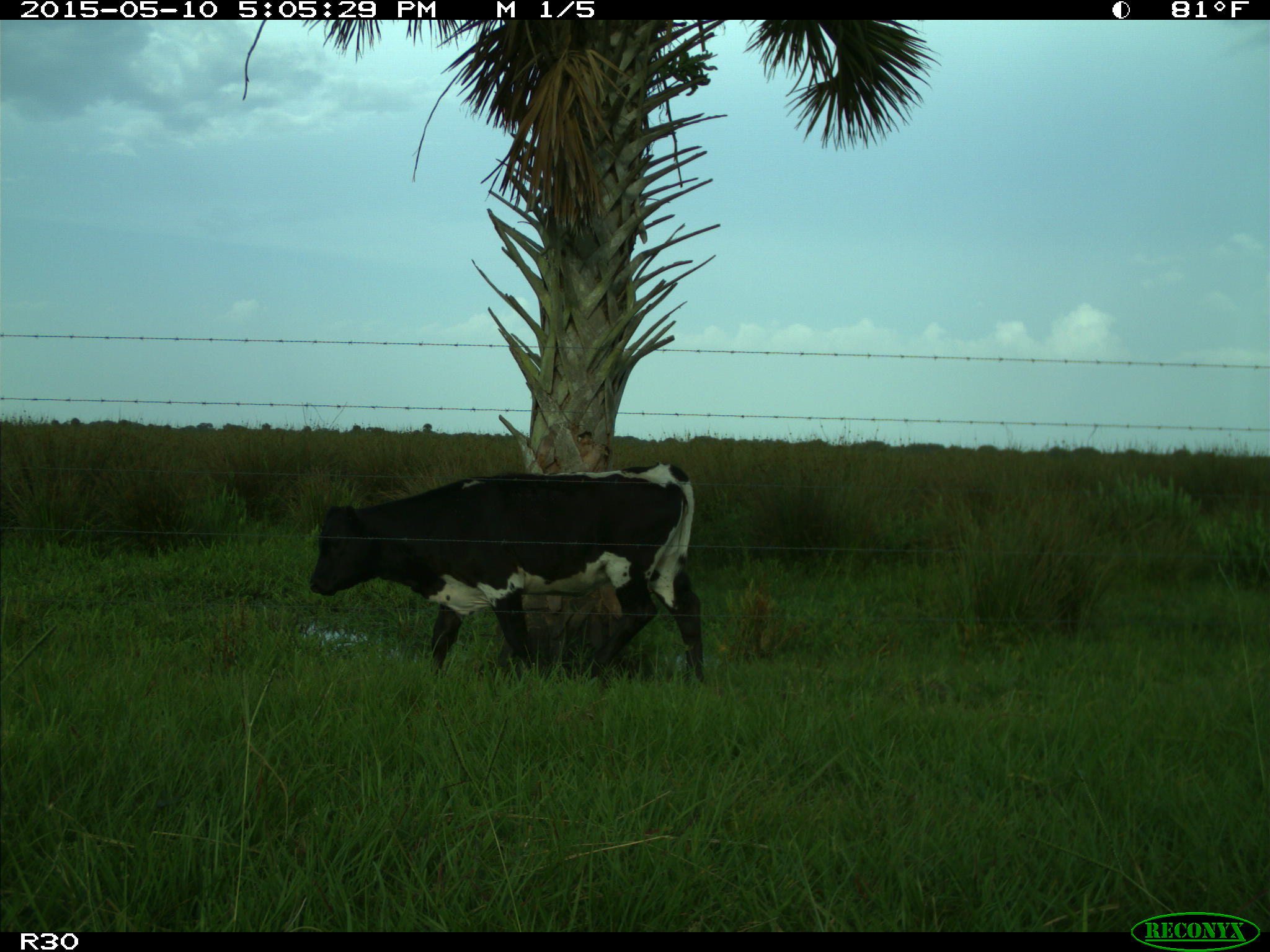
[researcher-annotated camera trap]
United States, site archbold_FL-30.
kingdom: Animalia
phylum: Chordata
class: Mammalia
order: Artiodactyla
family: Bovidae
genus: Bos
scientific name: Bos taurus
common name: domestic cow